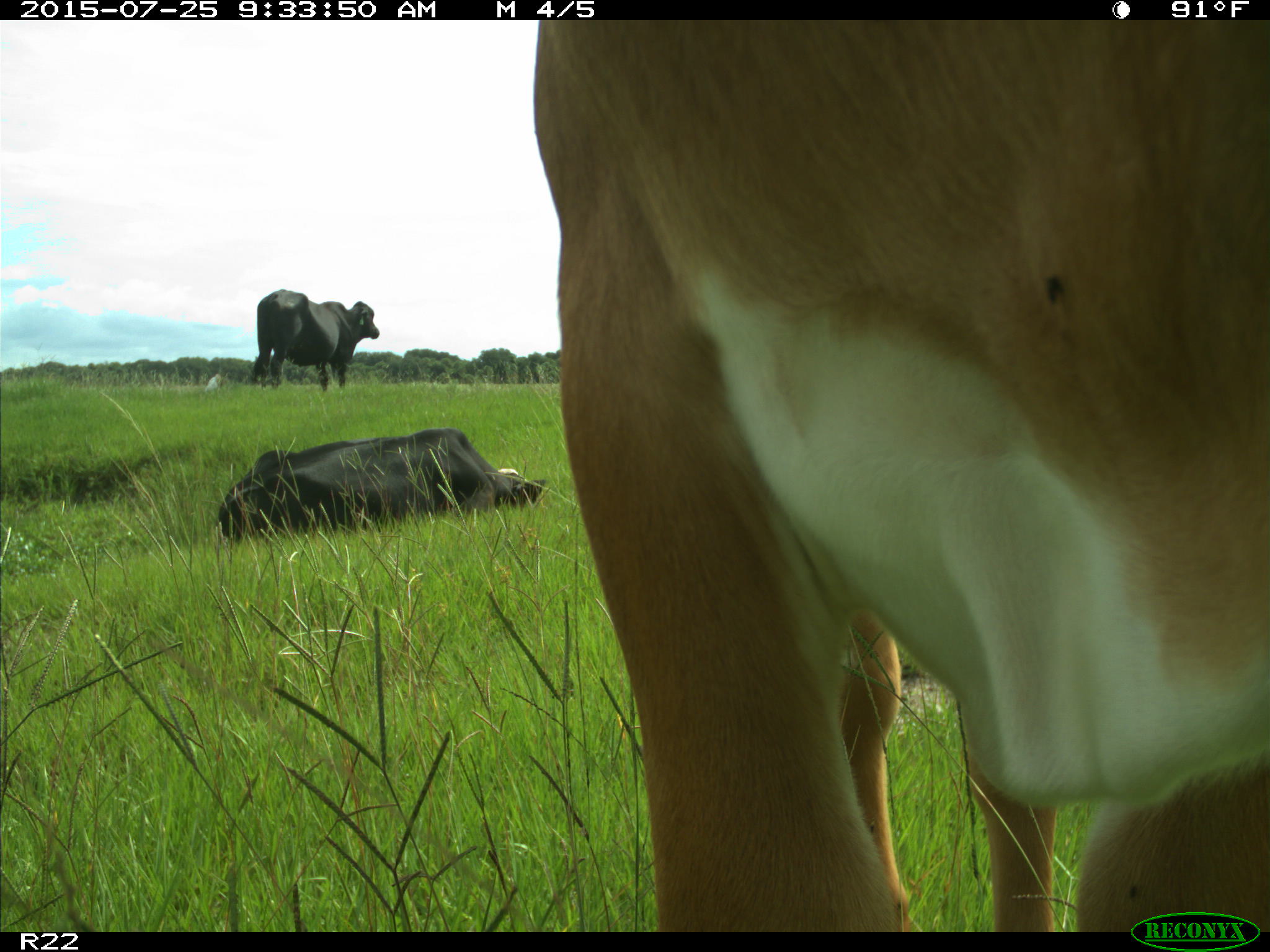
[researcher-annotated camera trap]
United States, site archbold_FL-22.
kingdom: Animalia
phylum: Chordata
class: Mammalia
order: Artiodactyla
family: Bovidae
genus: Bos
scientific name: Bos taurus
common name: domestic cow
Bos taurus (domestic cow).